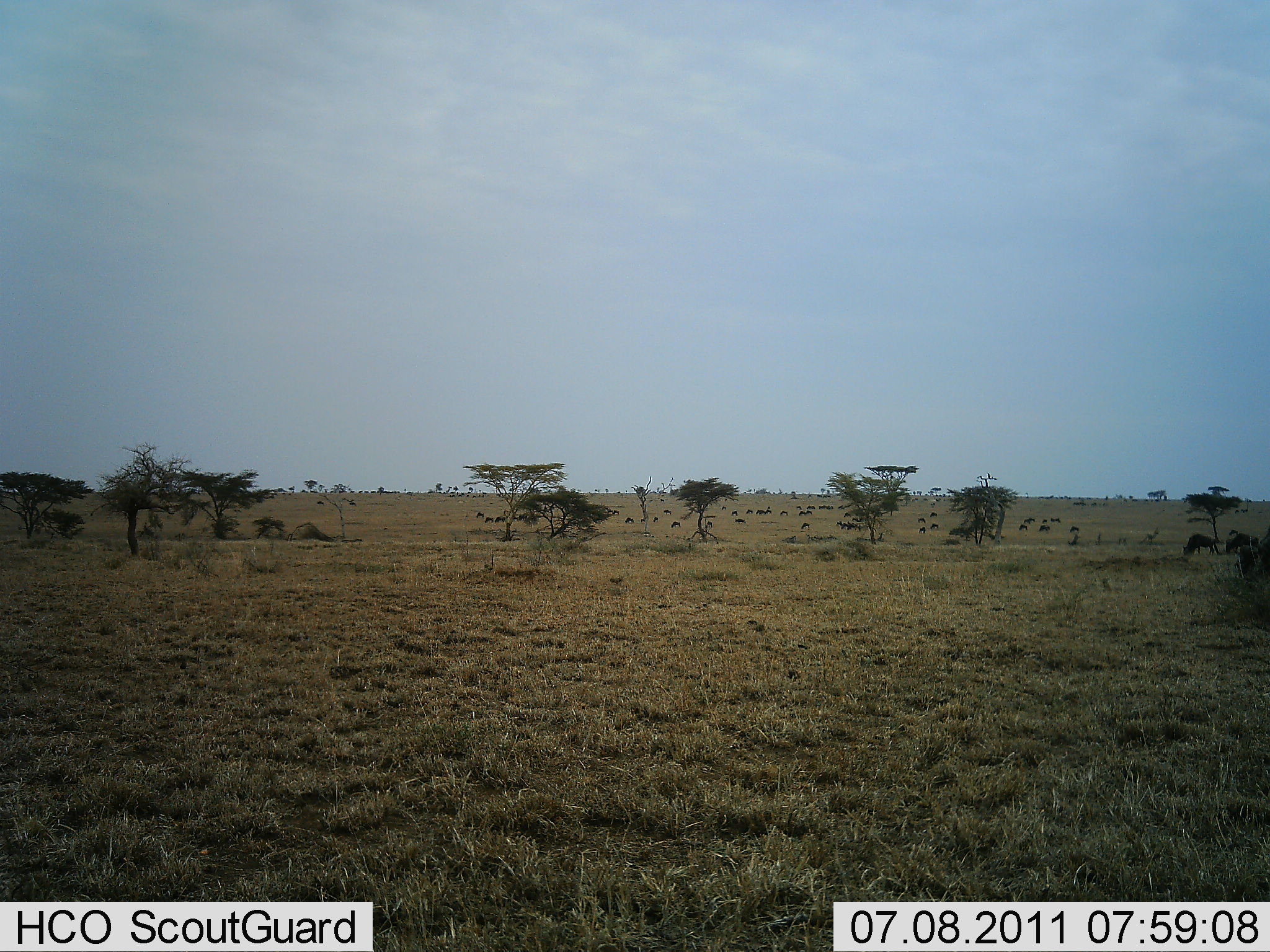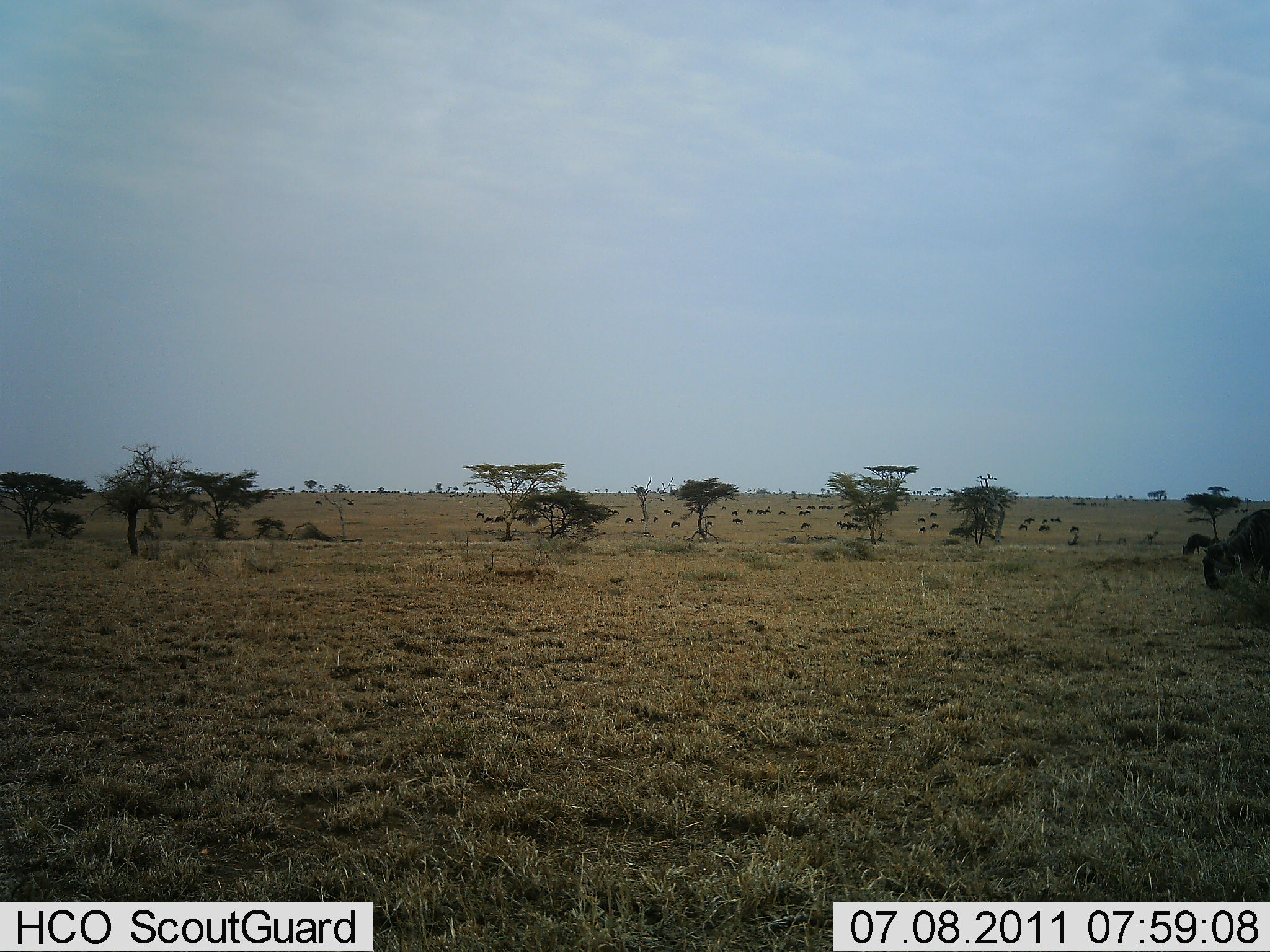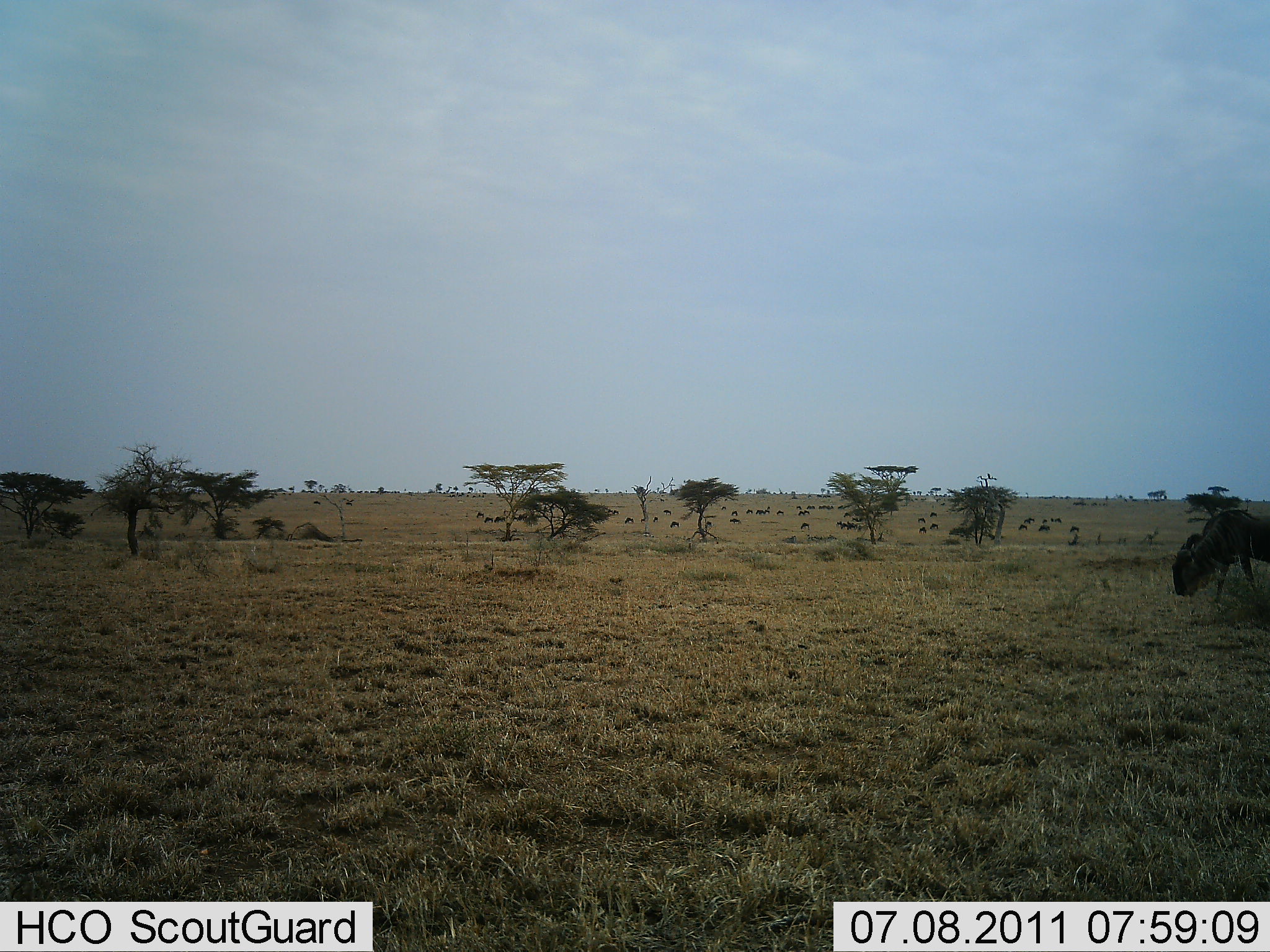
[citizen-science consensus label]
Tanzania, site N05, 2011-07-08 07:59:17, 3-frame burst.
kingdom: Animalia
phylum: Chordata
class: Mammalia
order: Artiodactyla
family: Bovidae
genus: Connochaetes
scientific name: Connochaetes taurinus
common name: blue wildebeest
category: wildebeest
Wildebeest (blue wildebeest) (Connochaetes taurinus), count 11-50. Behavior (volunteer vote fractions): standing 25%, resting 25%, moving 75%, interacting 0%. Young present (vote fraction): 0%. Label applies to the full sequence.